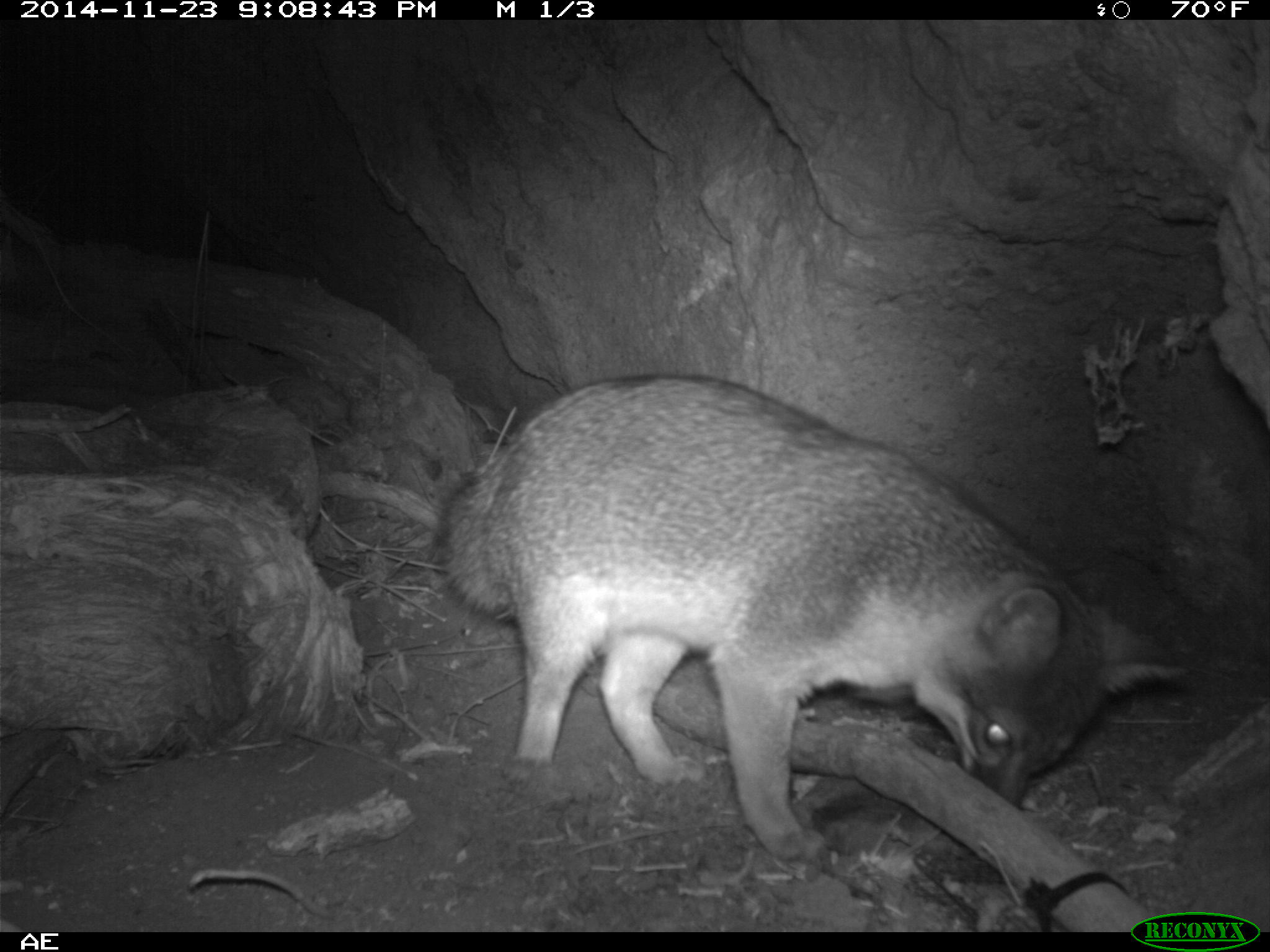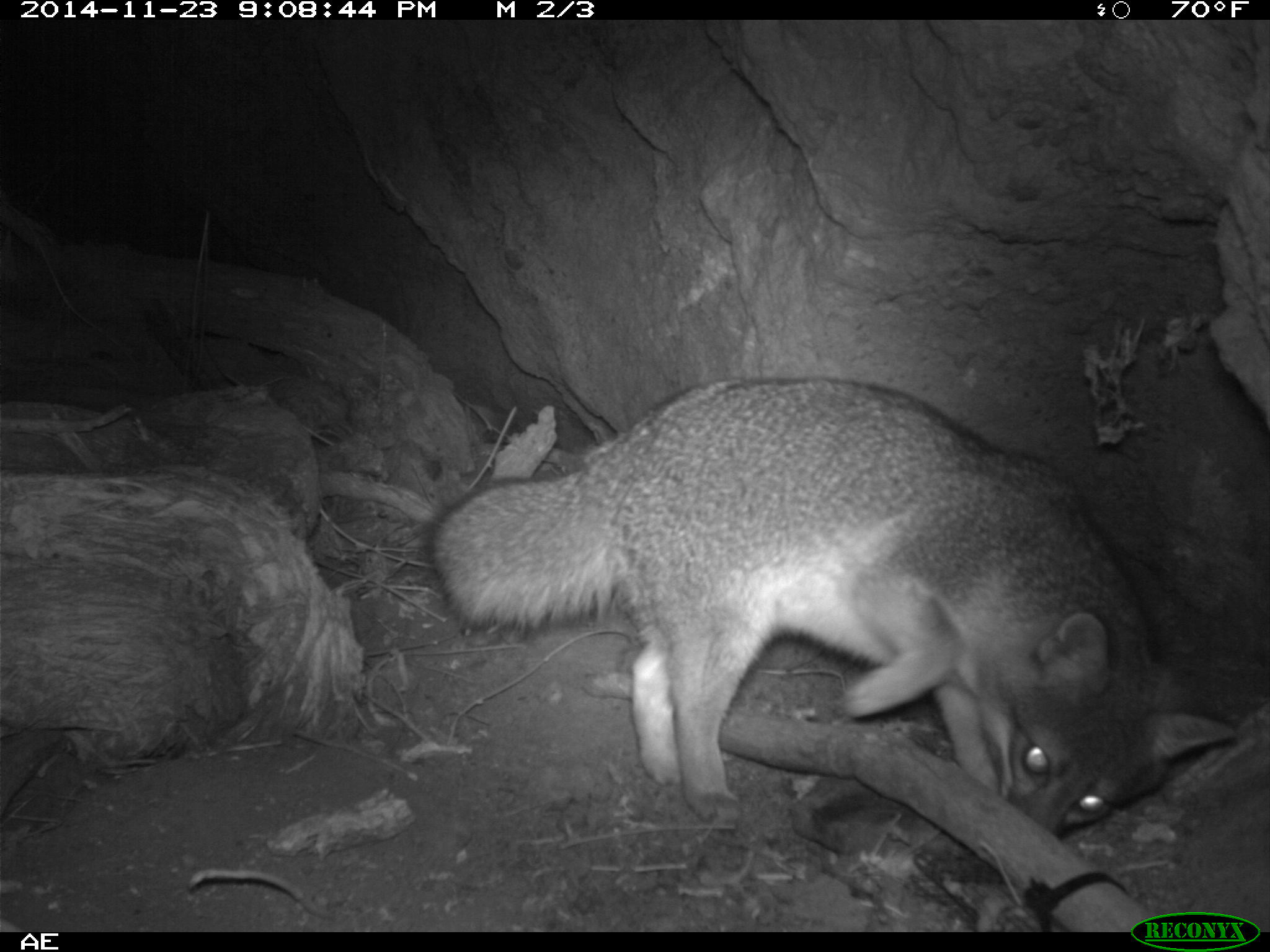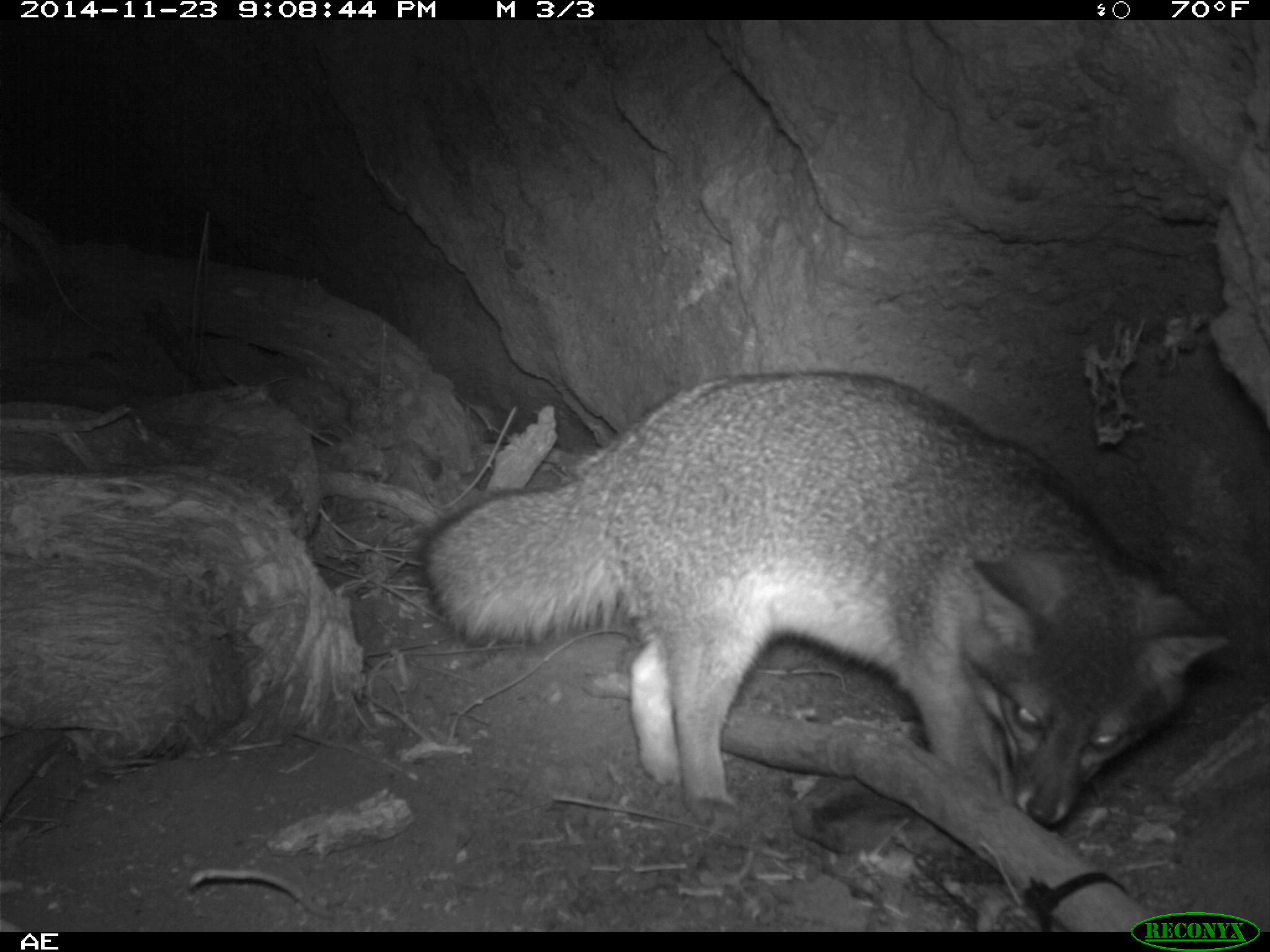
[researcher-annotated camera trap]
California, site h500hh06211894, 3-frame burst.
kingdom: Animalia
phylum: Chordata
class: Mammalia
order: Carnivora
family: Canidae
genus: Urocyon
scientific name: Urocyon littoralis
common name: island fox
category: fox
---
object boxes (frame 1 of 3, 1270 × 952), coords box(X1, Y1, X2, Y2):
fox: box(432, 374, 1191, 863)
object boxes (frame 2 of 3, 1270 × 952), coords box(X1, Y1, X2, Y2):
fox: box(426, 374, 1238, 840)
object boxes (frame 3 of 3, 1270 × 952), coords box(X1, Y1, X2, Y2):
fox: box(420, 371, 1233, 830)